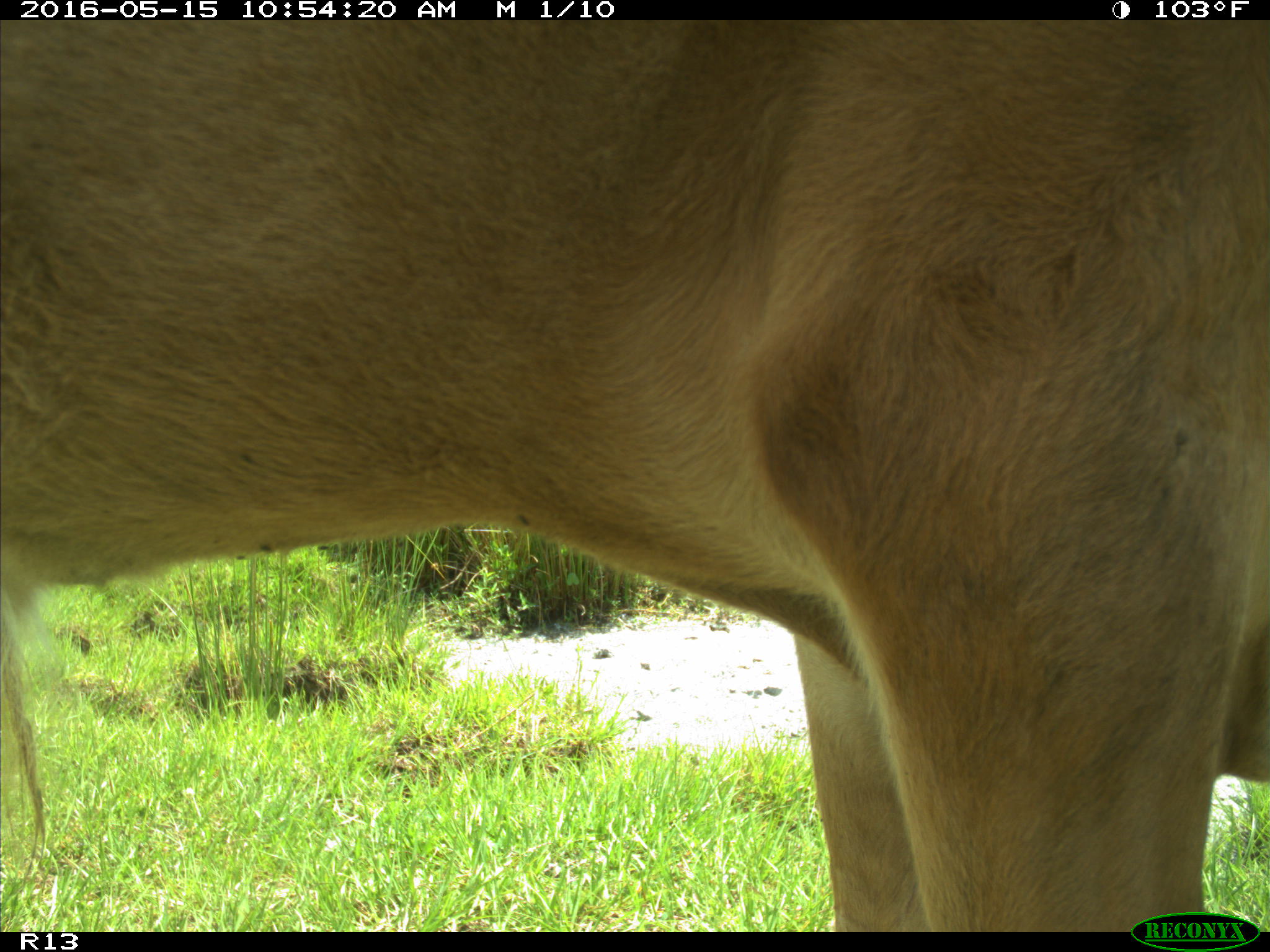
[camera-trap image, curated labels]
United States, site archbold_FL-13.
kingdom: Animalia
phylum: Chordata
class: Mammalia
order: Artiodactyla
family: Bovidae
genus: Bos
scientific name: Bos taurus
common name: domestic cow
Bos taurus (domestic cow).